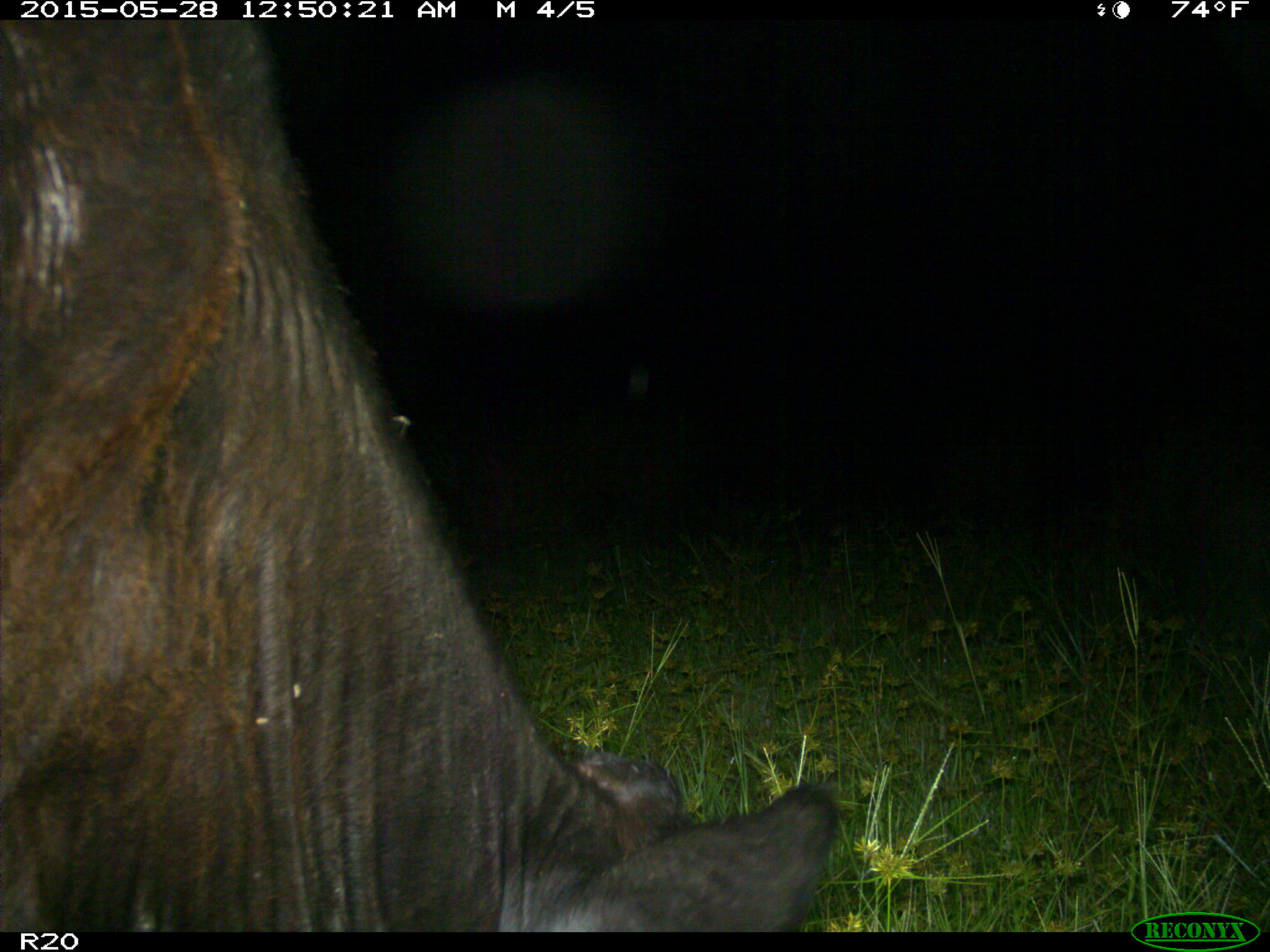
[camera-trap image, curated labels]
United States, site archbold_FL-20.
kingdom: Animalia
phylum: Chordata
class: Mammalia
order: Artiodactyla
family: Bovidae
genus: Bos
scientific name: Bos taurus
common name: domestic cow